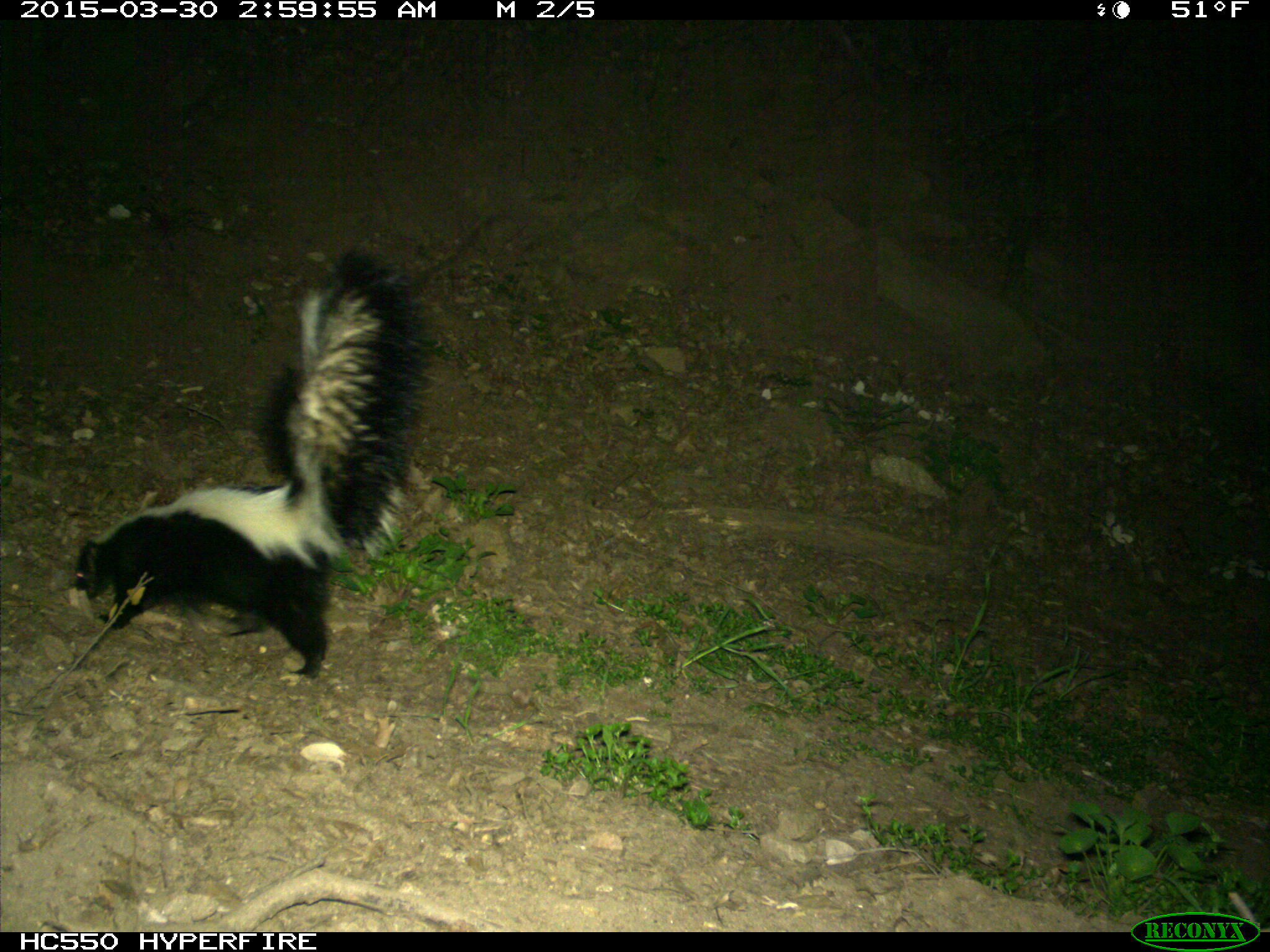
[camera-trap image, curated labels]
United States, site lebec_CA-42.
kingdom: Animalia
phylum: Chordata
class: Mammalia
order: Carnivora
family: Mephitidae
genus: Mephitis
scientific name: Mephitis mephitis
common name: striped skunk